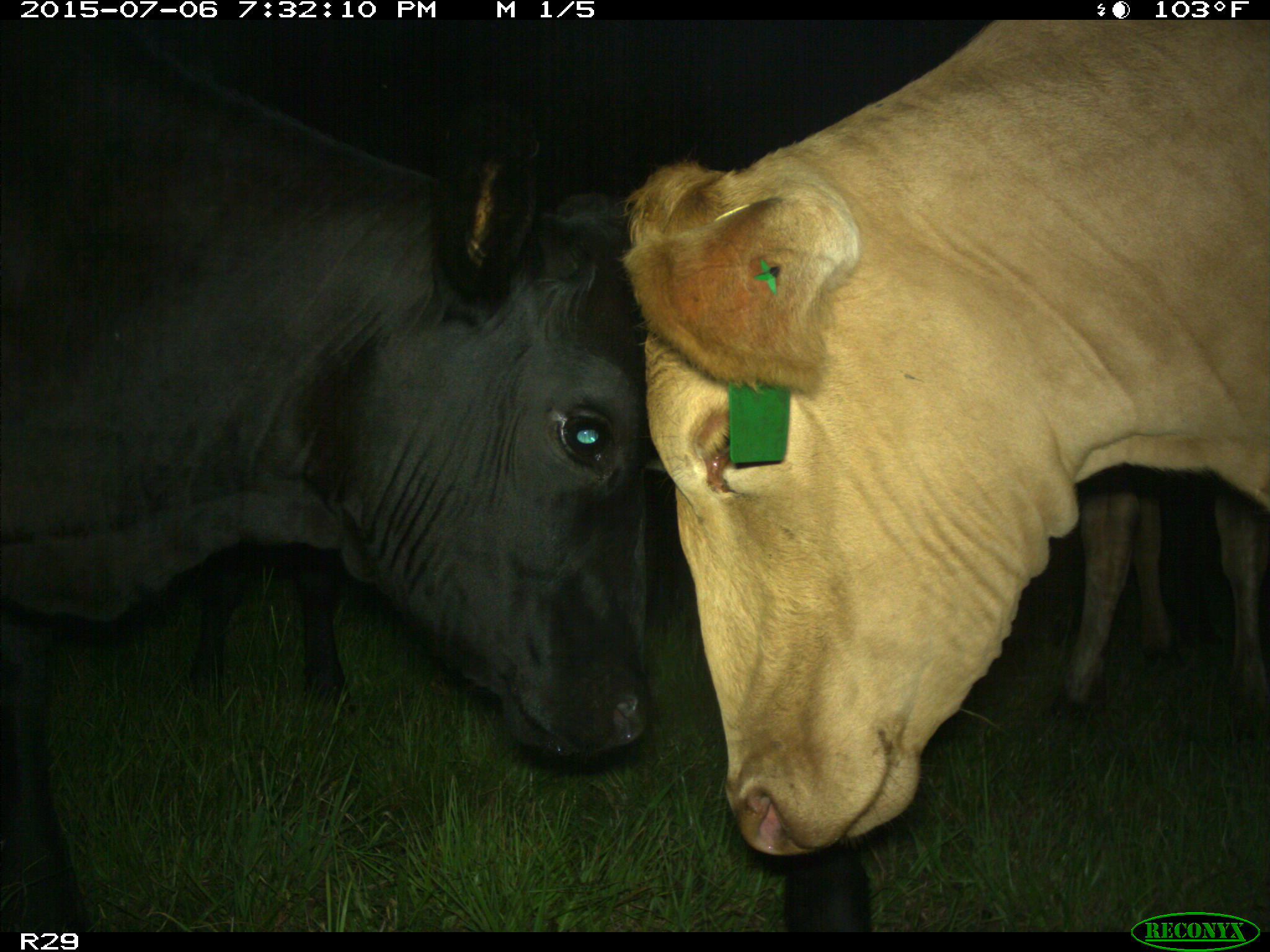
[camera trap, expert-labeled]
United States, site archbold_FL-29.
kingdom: Animalia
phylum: Chordata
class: Mammalia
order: Artiodactyla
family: Bovidae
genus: Bos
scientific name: Bos taurus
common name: domestic cow